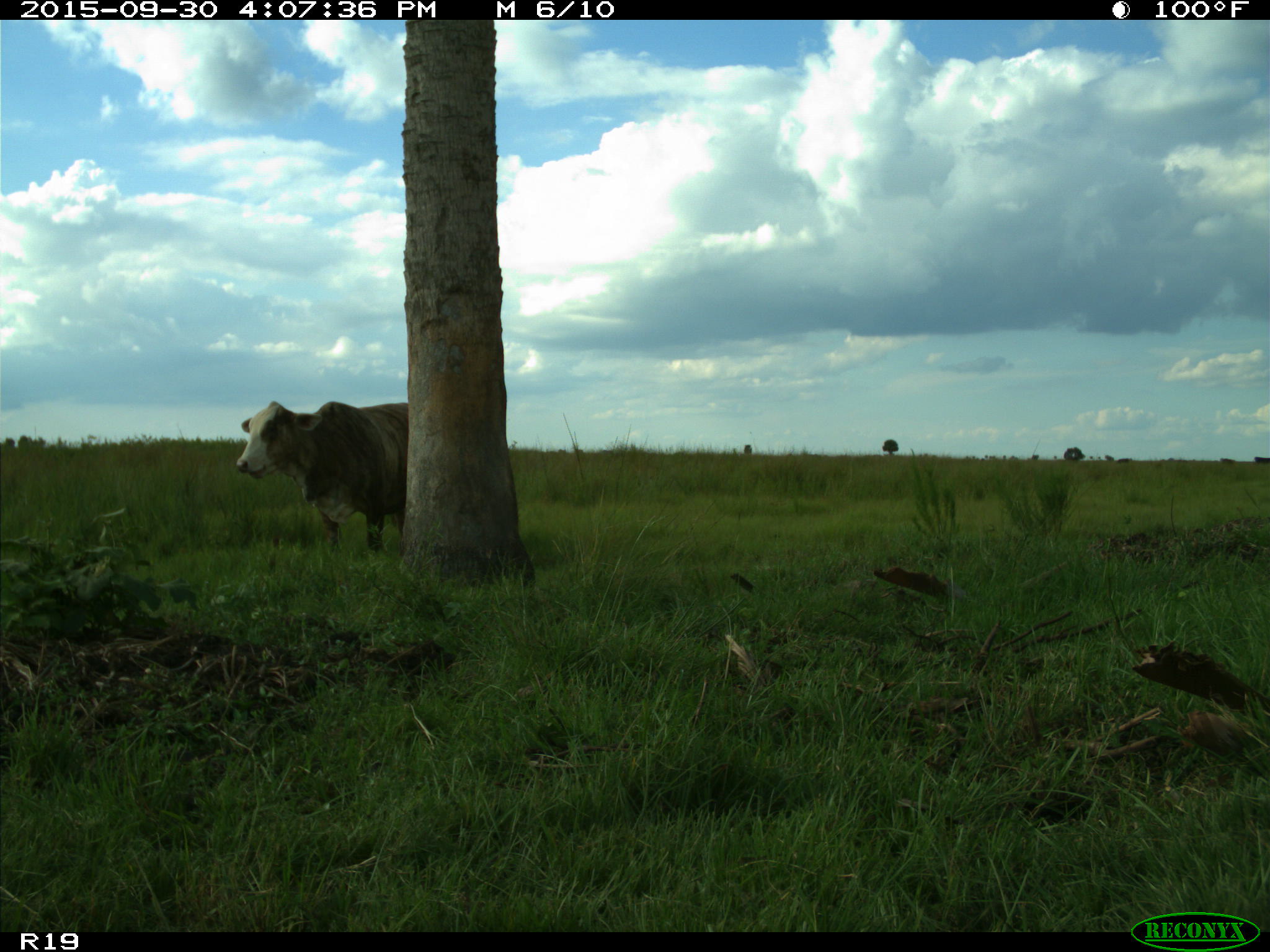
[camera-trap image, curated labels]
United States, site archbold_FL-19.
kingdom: Animalia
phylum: Chordata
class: Mammalia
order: Artiodactyla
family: Bovidae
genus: Bos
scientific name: Bos taurus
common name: domestic cow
Bos taurus (domestic cow).